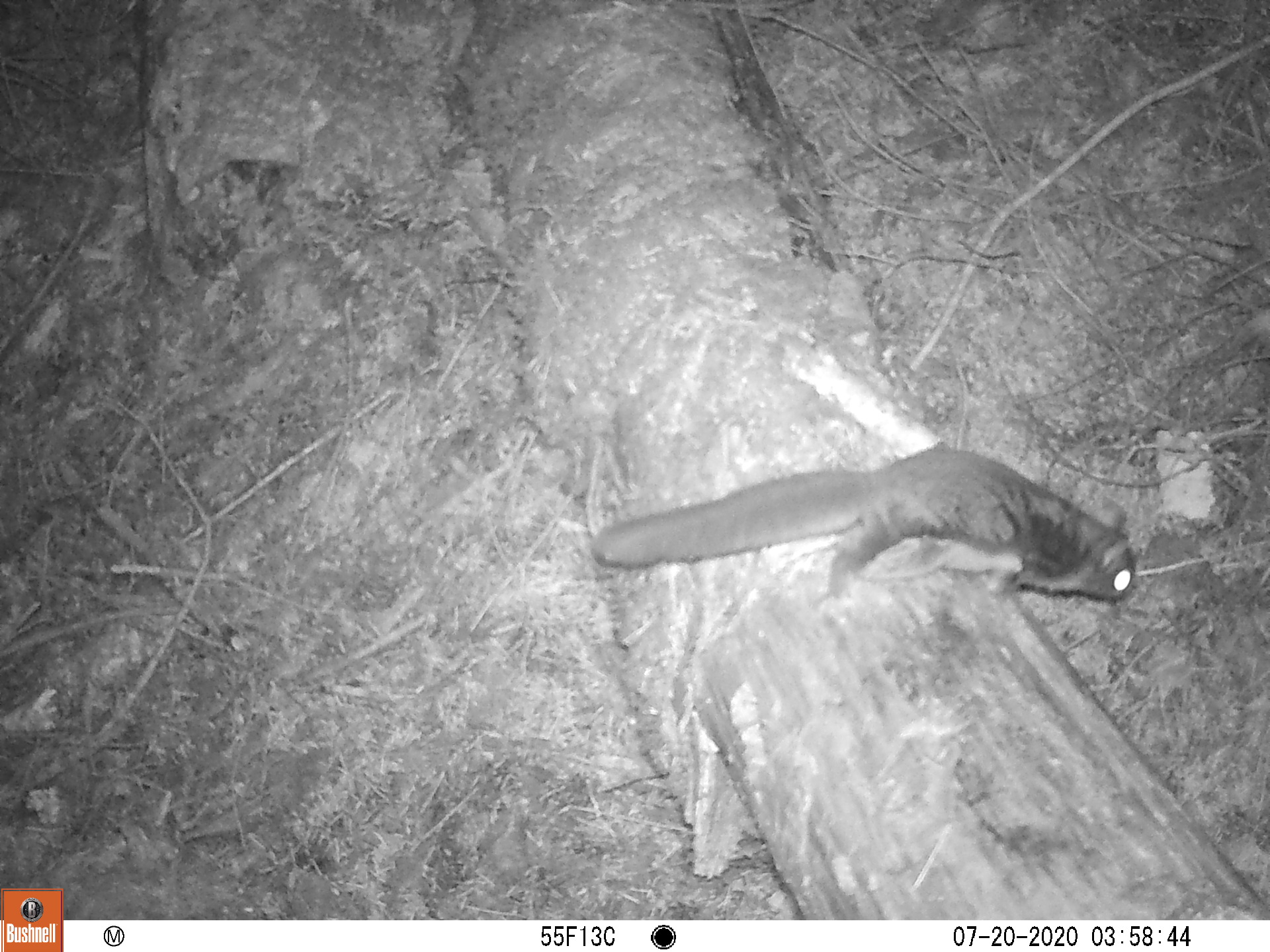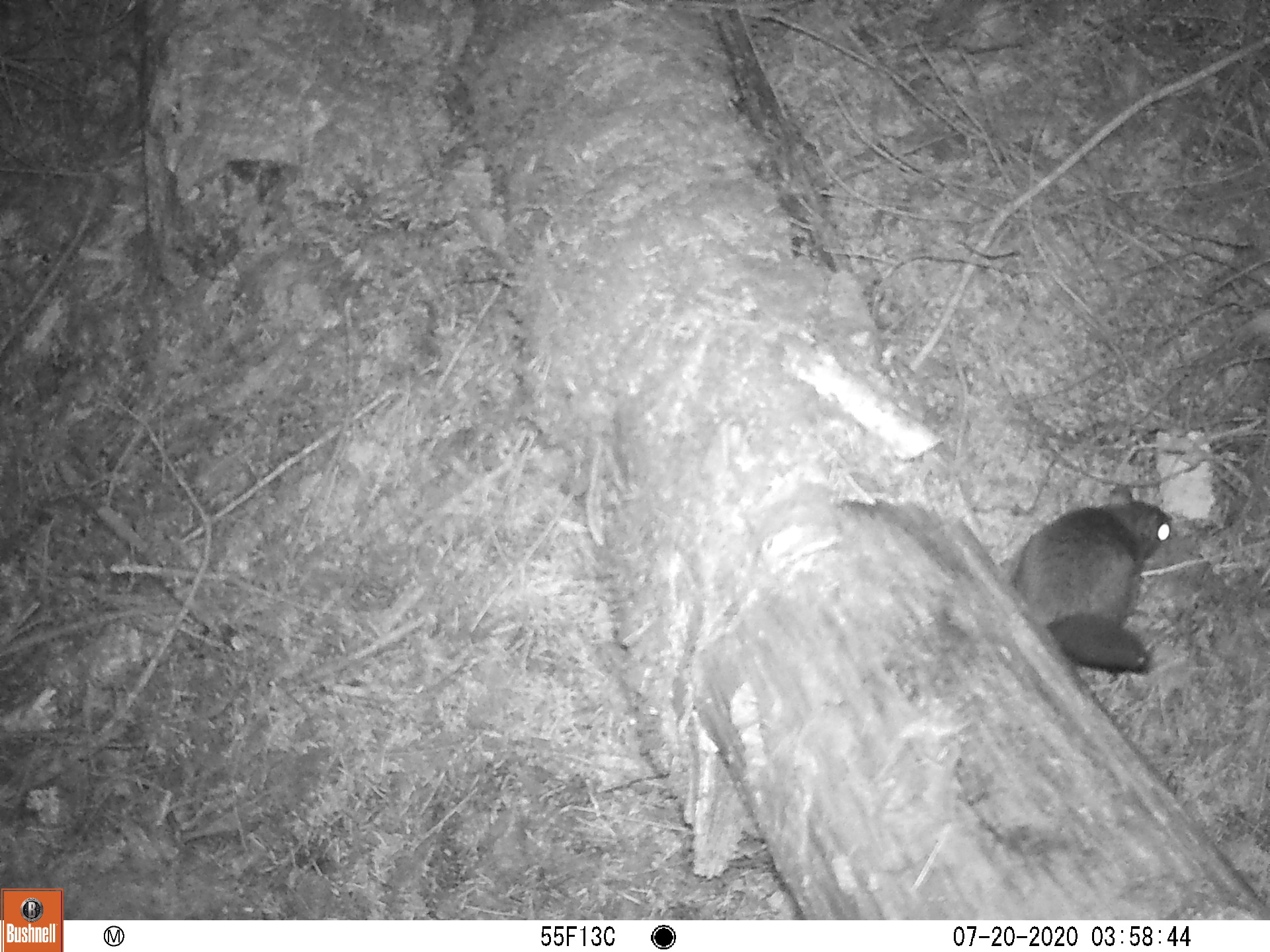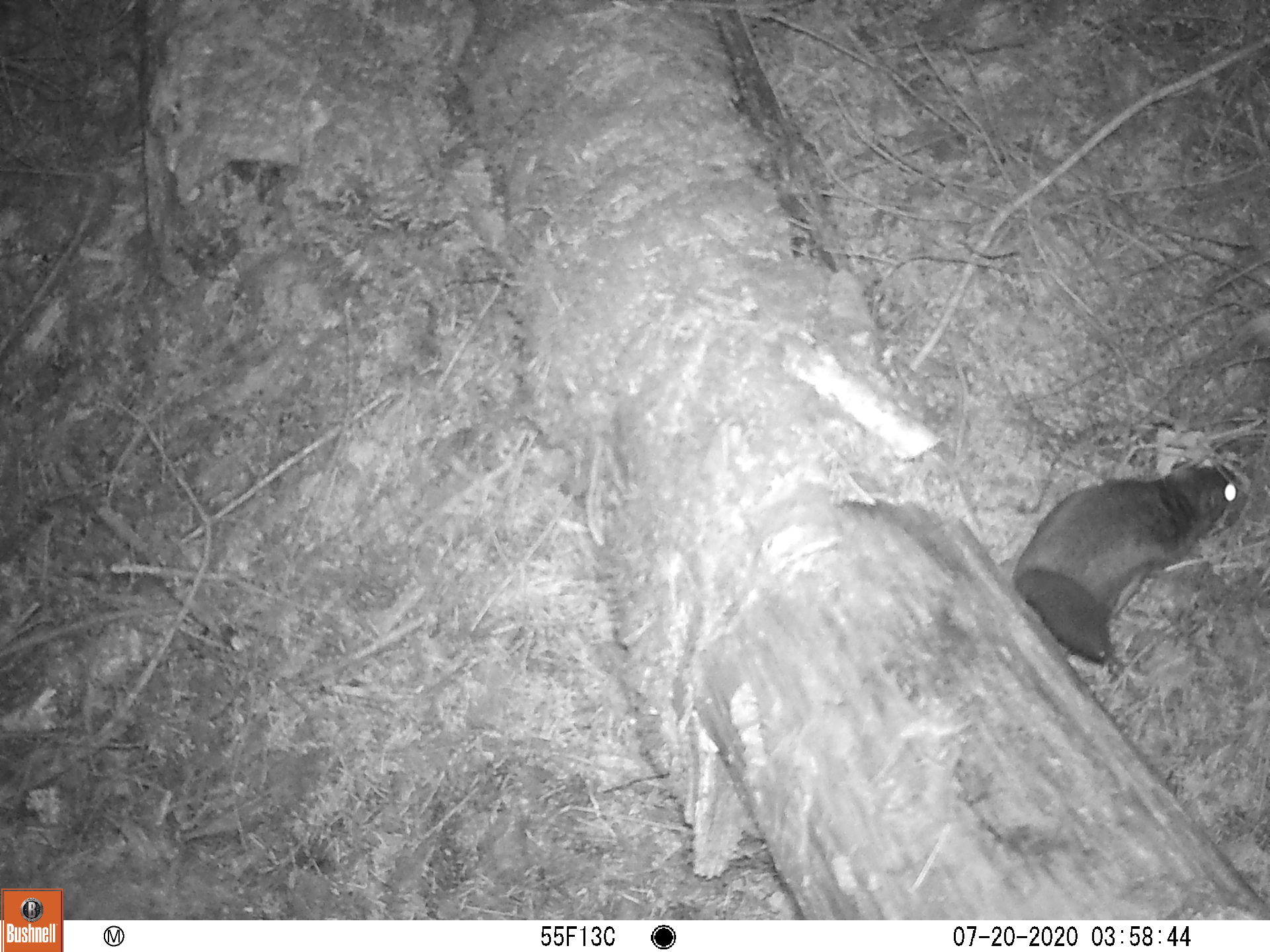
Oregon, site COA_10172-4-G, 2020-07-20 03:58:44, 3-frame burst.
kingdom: Animalia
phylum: Chordata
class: Mammalia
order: Rodentia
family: Sciuridae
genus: Glaucomys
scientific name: Glaucomys oregonensis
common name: humboldt's flying squirrel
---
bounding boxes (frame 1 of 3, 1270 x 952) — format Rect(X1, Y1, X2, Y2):
humboldt's flying squirrel: Rect(585, 439, 1152, 609)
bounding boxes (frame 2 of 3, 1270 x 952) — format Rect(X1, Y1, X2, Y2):
humboldt's flying squirrel: Rect(1000, 473, 1186, 682)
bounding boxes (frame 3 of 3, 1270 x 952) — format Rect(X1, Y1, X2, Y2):
humboldt's flying squirrel: Rect(1007, 449, 1252, 673)